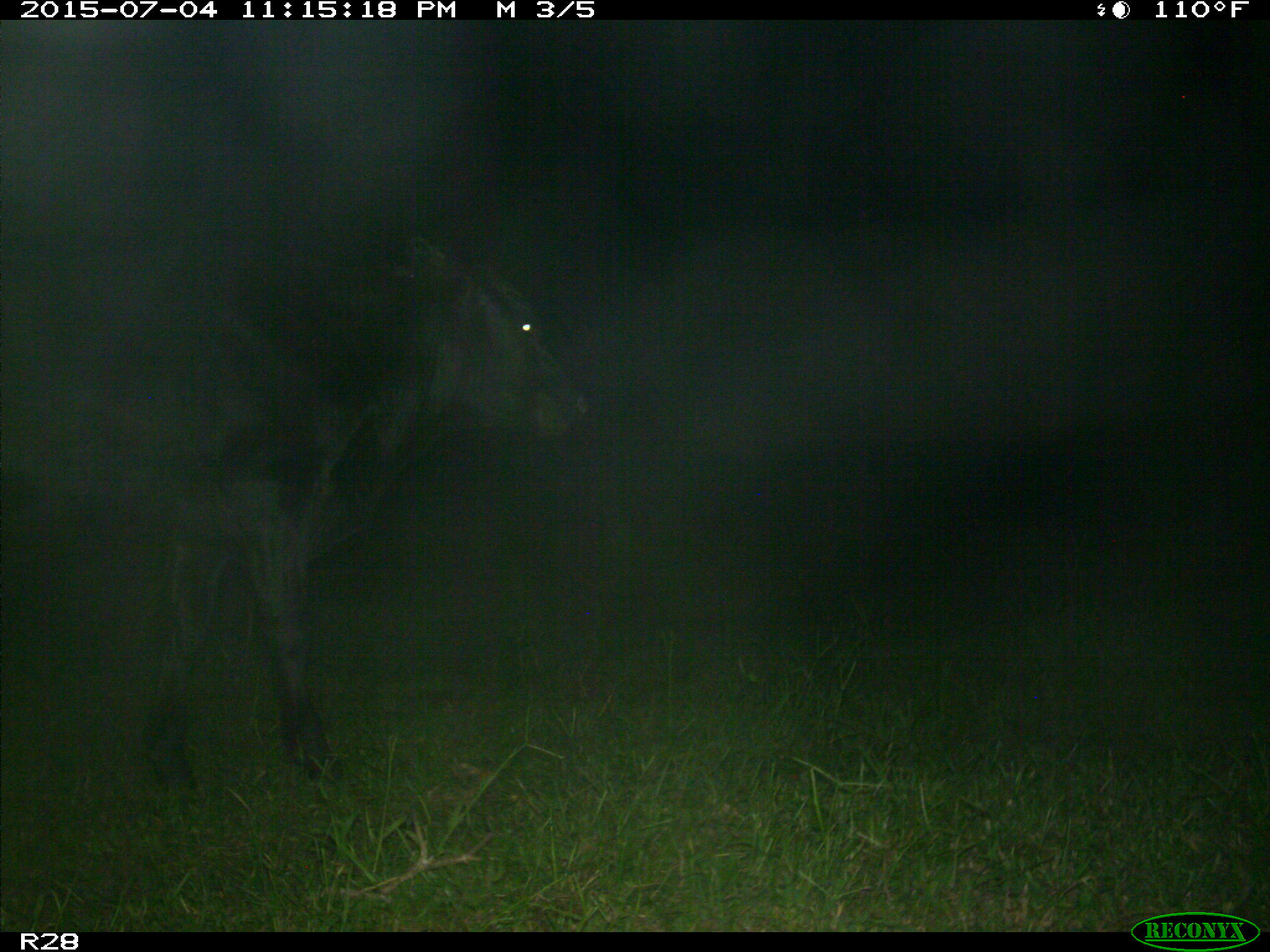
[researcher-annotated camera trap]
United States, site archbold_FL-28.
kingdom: Animalia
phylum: Chordata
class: Mammalia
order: Artiodactyla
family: Bovidae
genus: Bos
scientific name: Bos taurus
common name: domestic cow